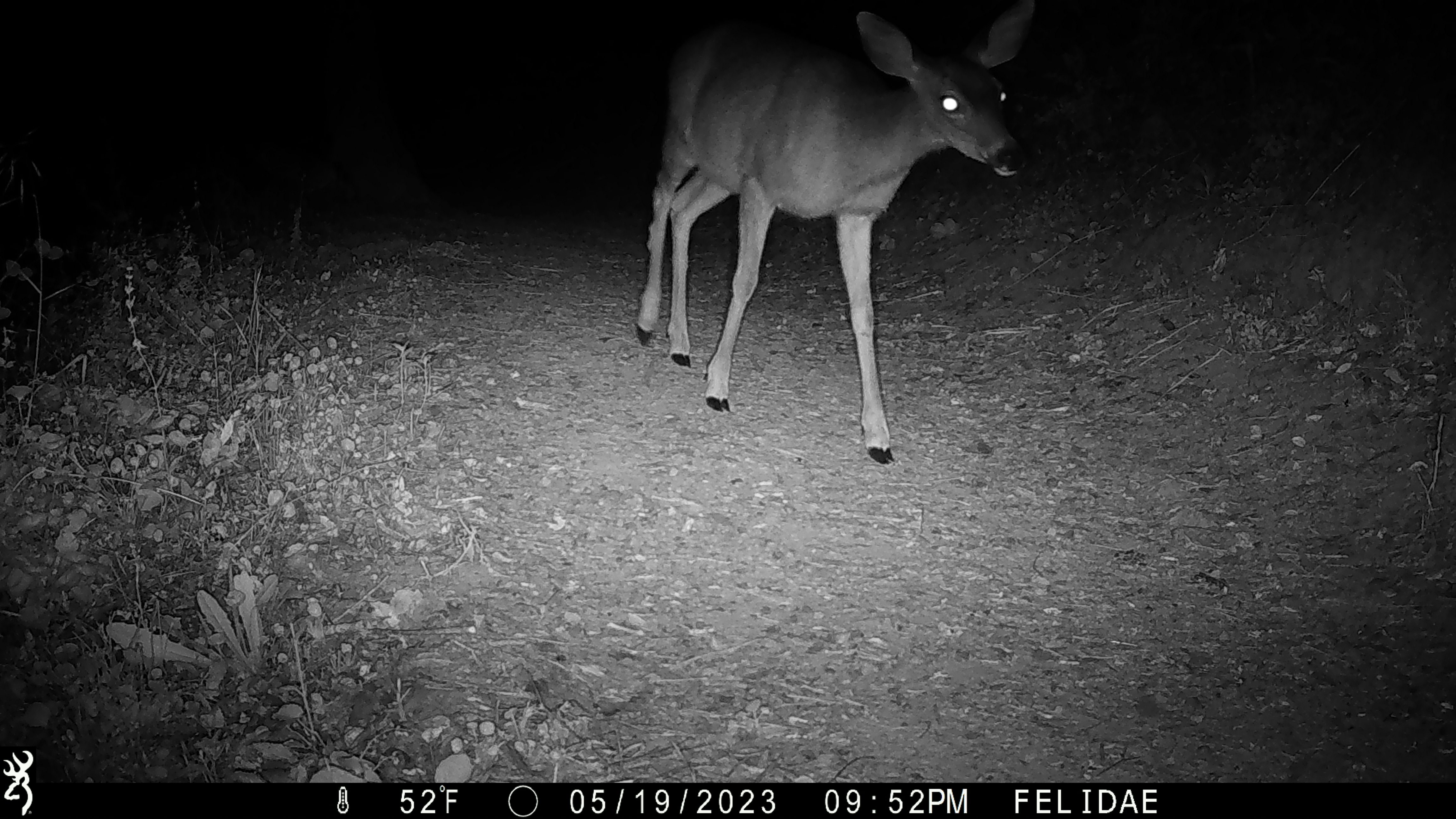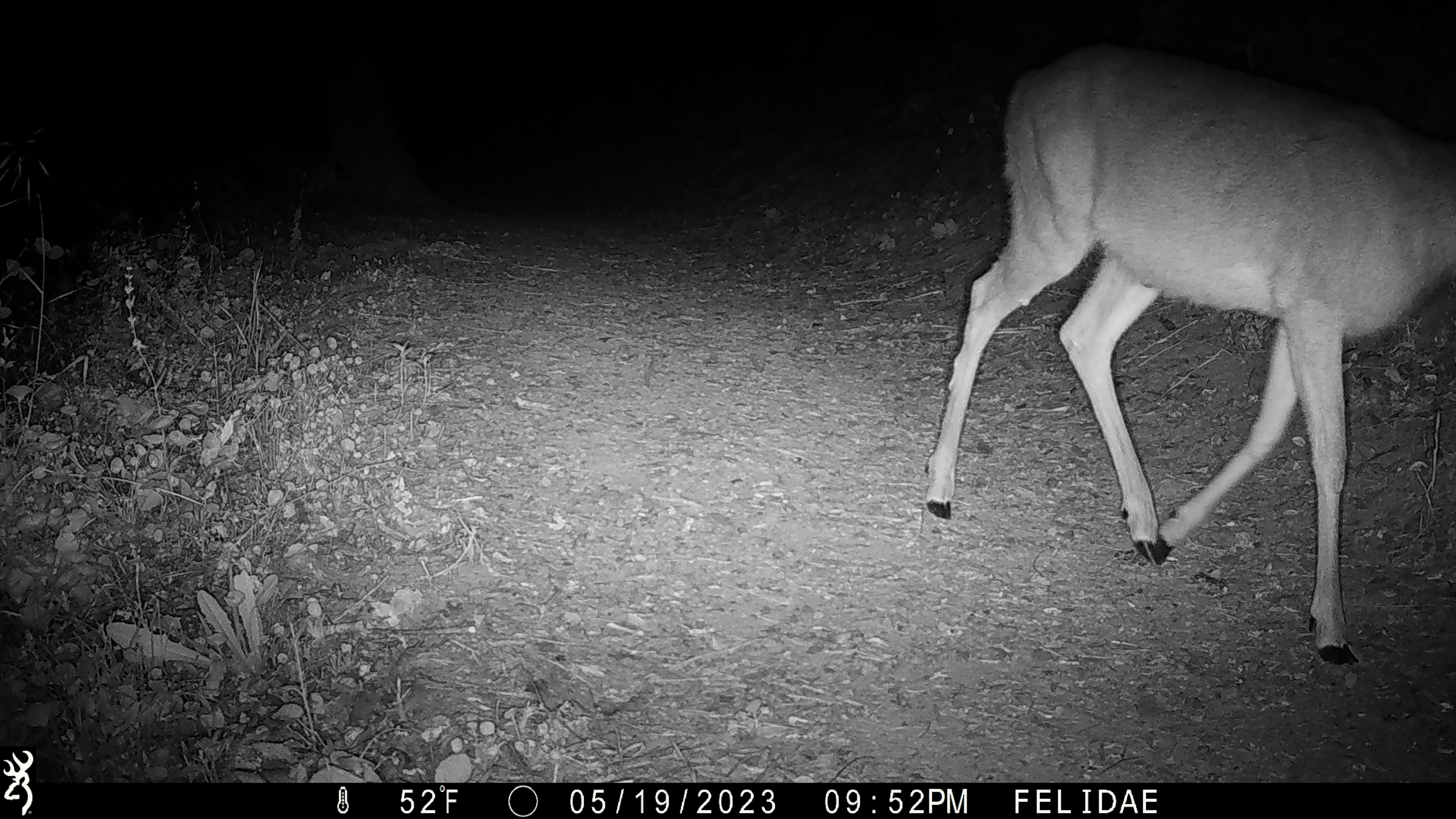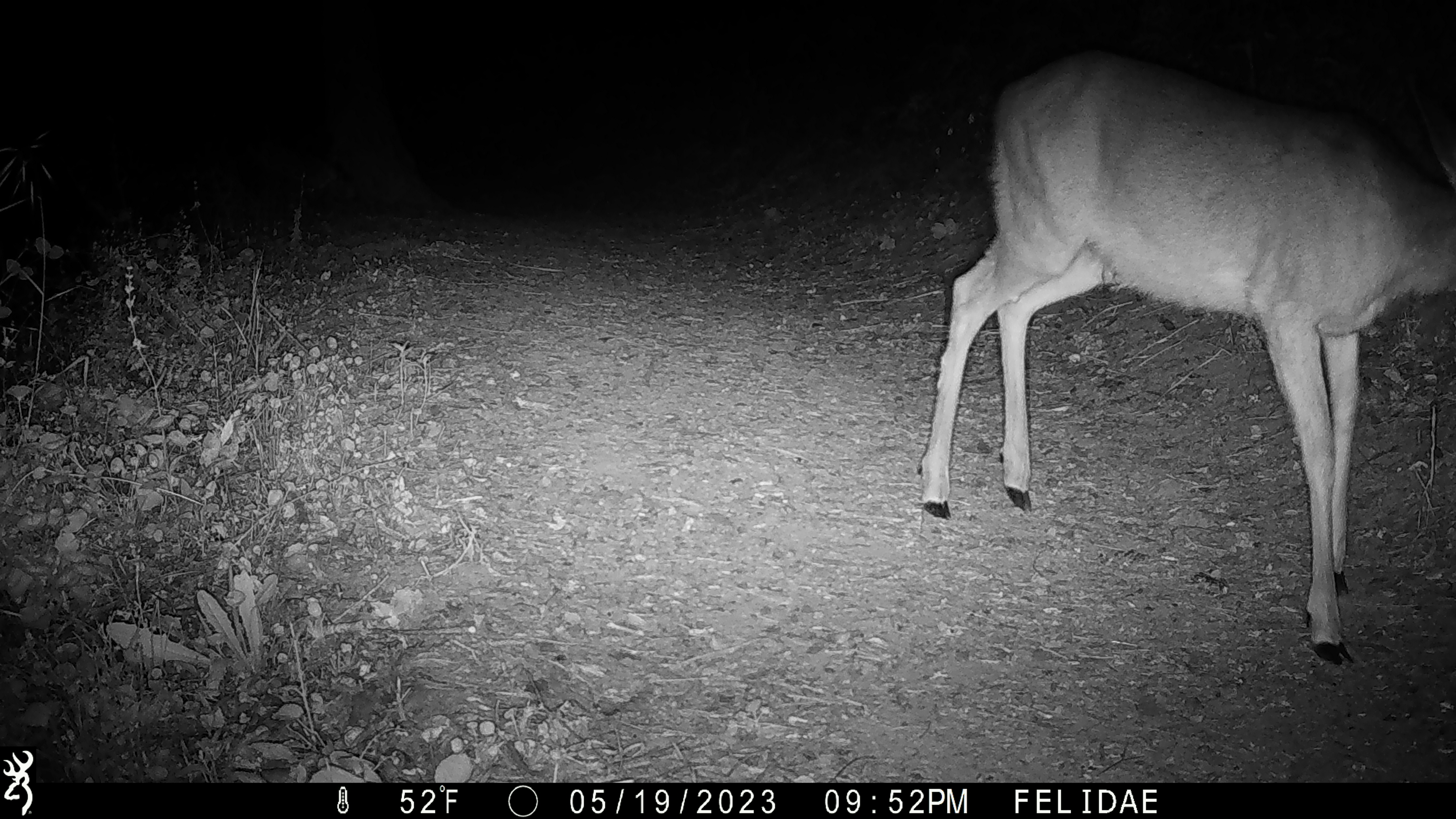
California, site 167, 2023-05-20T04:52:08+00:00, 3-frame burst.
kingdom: Animalia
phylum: Chordata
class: Mammalia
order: Artiodactyla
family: Cervidae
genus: Odocoileus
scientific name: Odocoileus hemionus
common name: mule deer